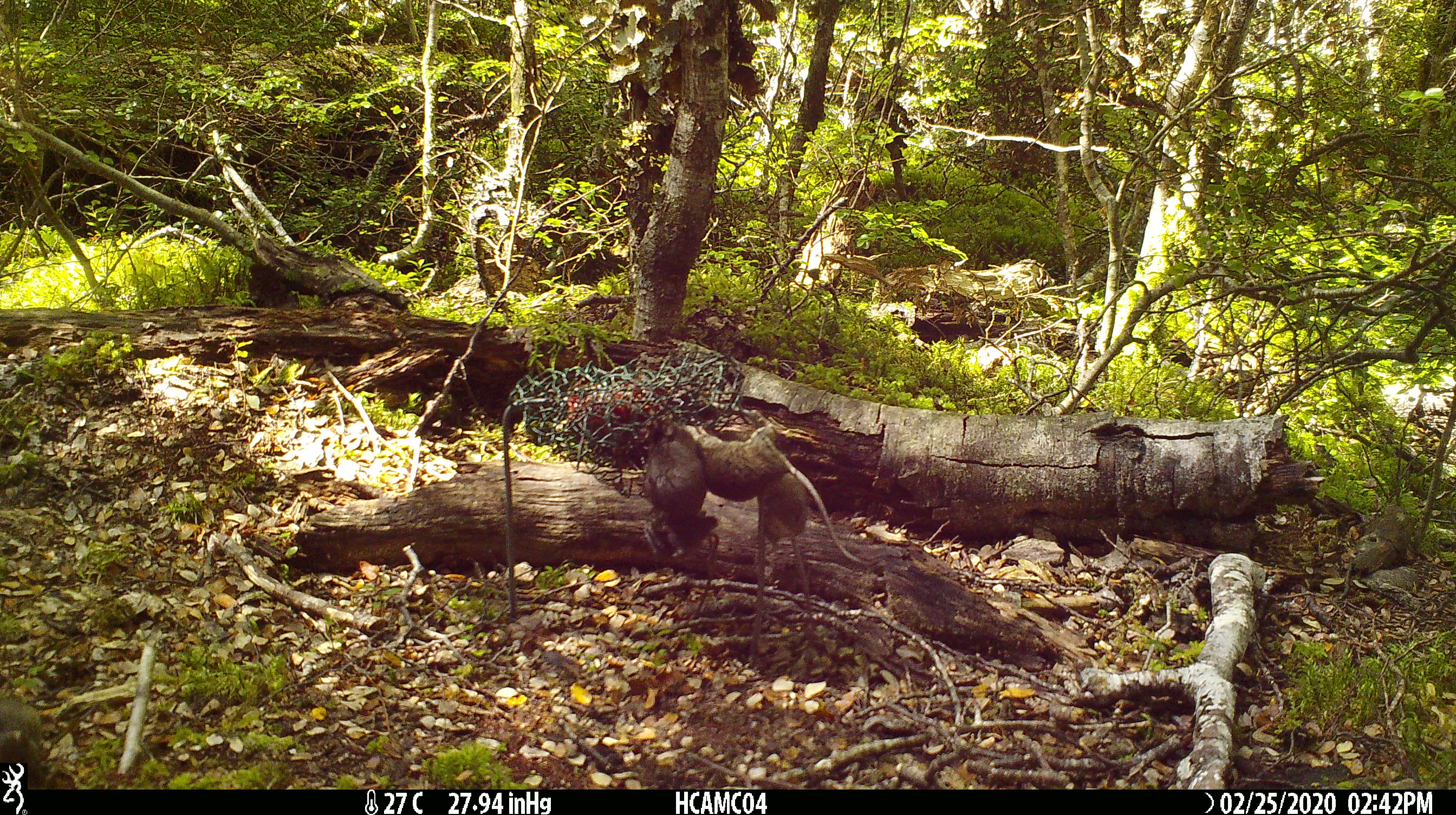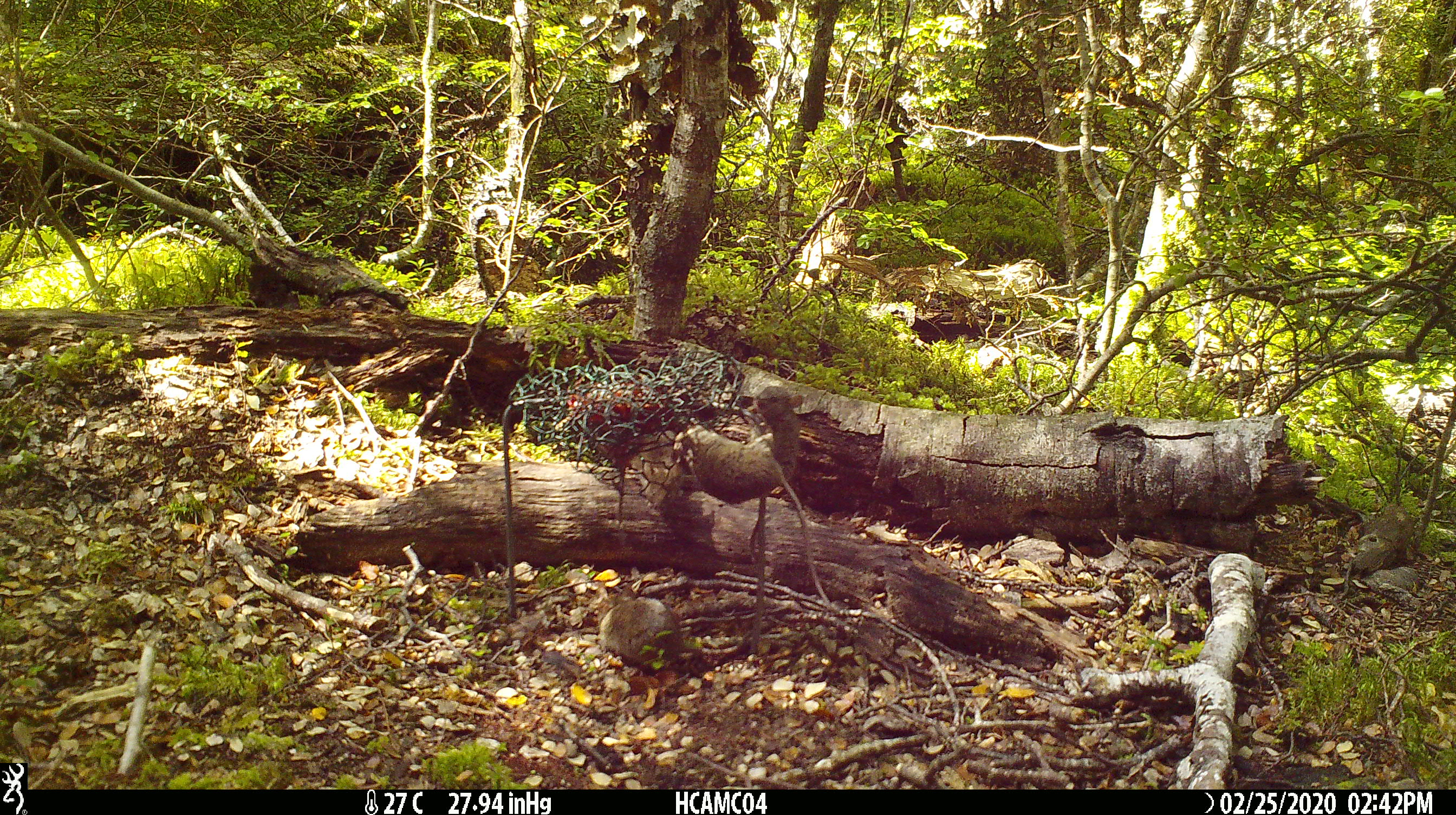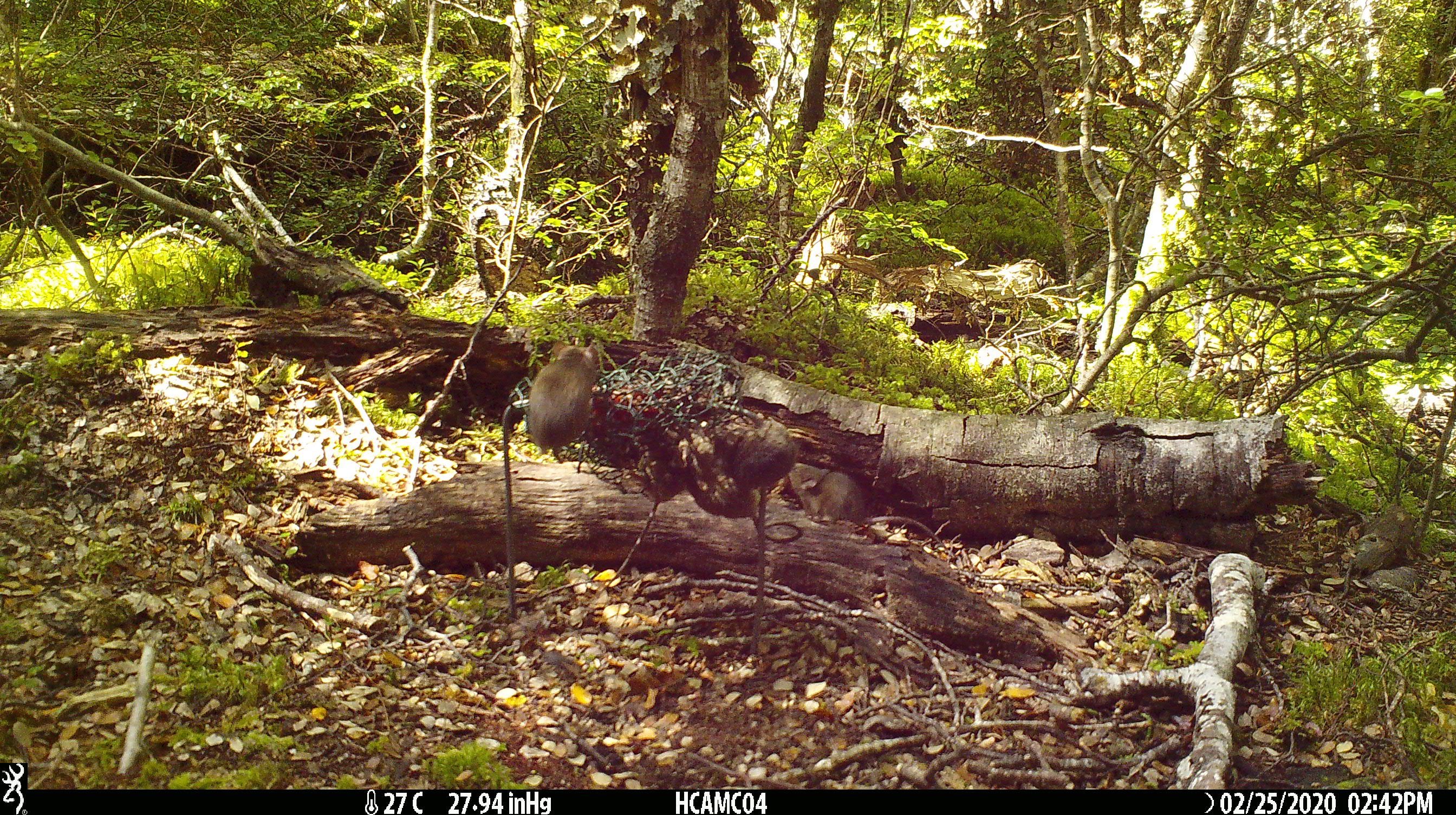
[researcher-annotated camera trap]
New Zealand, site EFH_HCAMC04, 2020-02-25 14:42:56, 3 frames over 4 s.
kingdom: Animalia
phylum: Chordata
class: Mammalia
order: Rodentia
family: Muridae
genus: Mus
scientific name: Mus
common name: mouse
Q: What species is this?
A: Mouse (Mus).